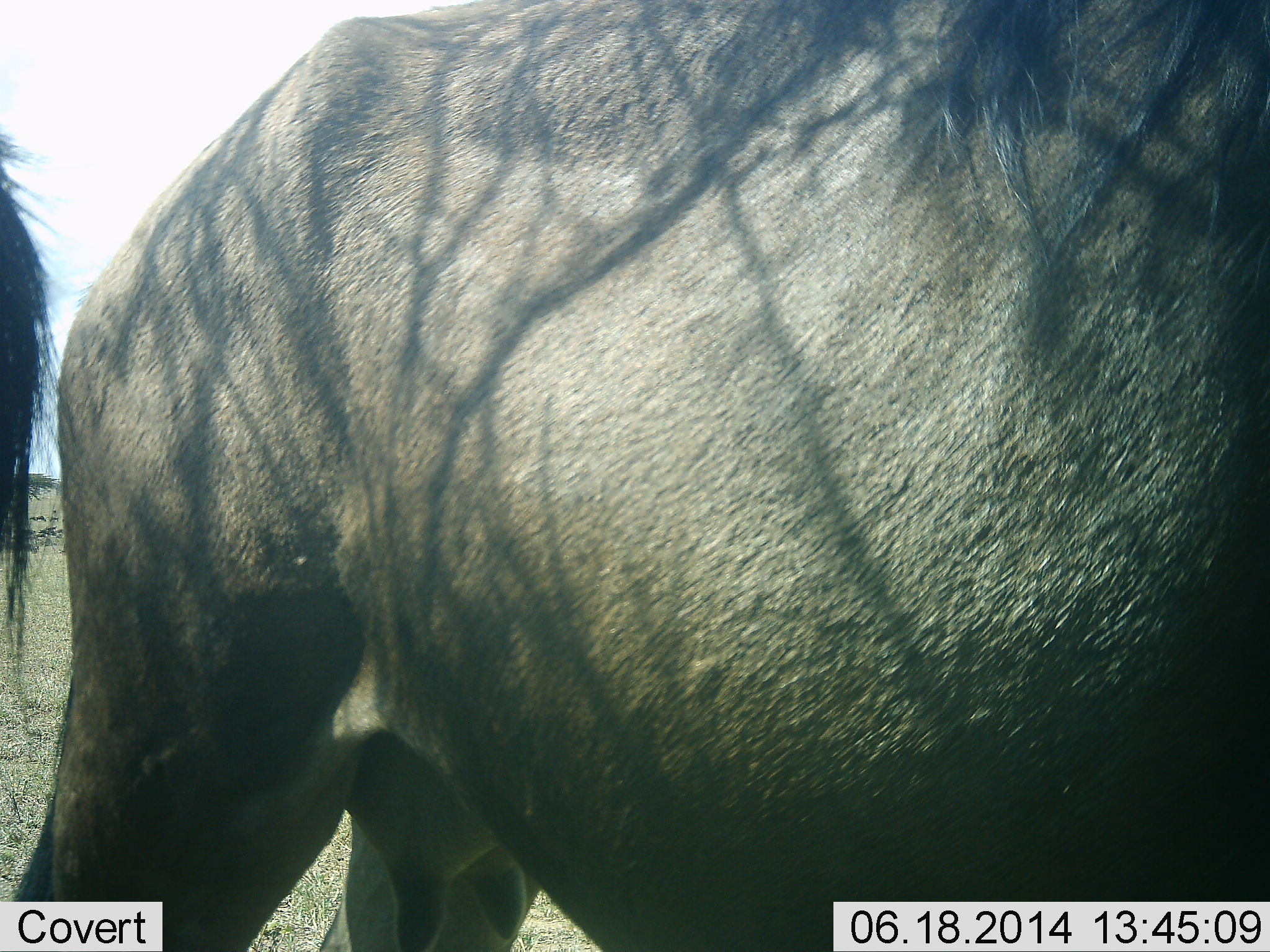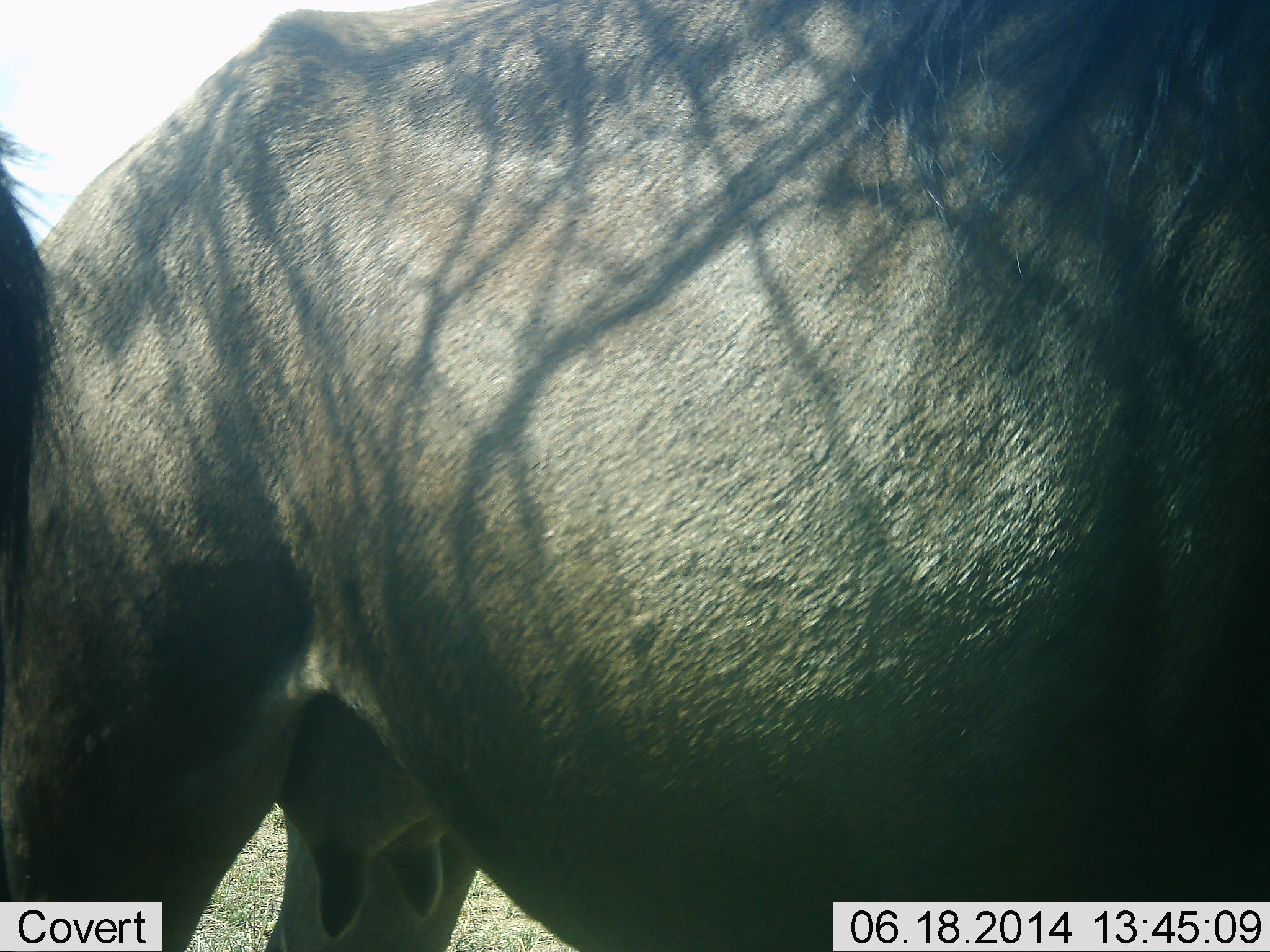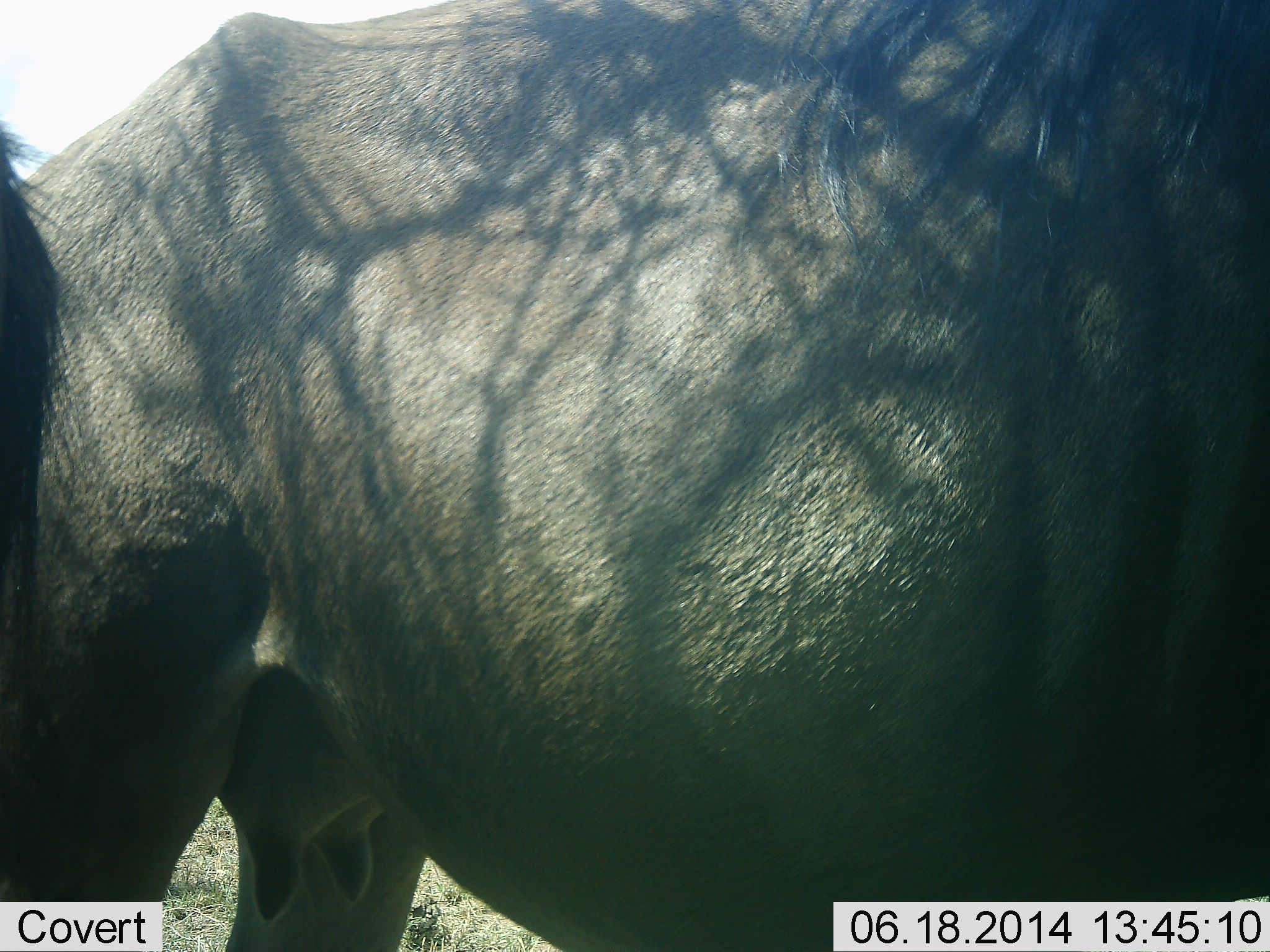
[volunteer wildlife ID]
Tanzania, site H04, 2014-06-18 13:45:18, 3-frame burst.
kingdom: Animalia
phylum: Chordata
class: Mammalia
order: Artiodactyla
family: Bovidae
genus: Connochaetes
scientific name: Connochaetes taurinus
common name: blue wildebeest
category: wildebeest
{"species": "wildebeest (blue wildebeest) (Connochaetes taurinus)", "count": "2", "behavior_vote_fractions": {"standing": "90%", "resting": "0%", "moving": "20%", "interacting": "0%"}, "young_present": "0%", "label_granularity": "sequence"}